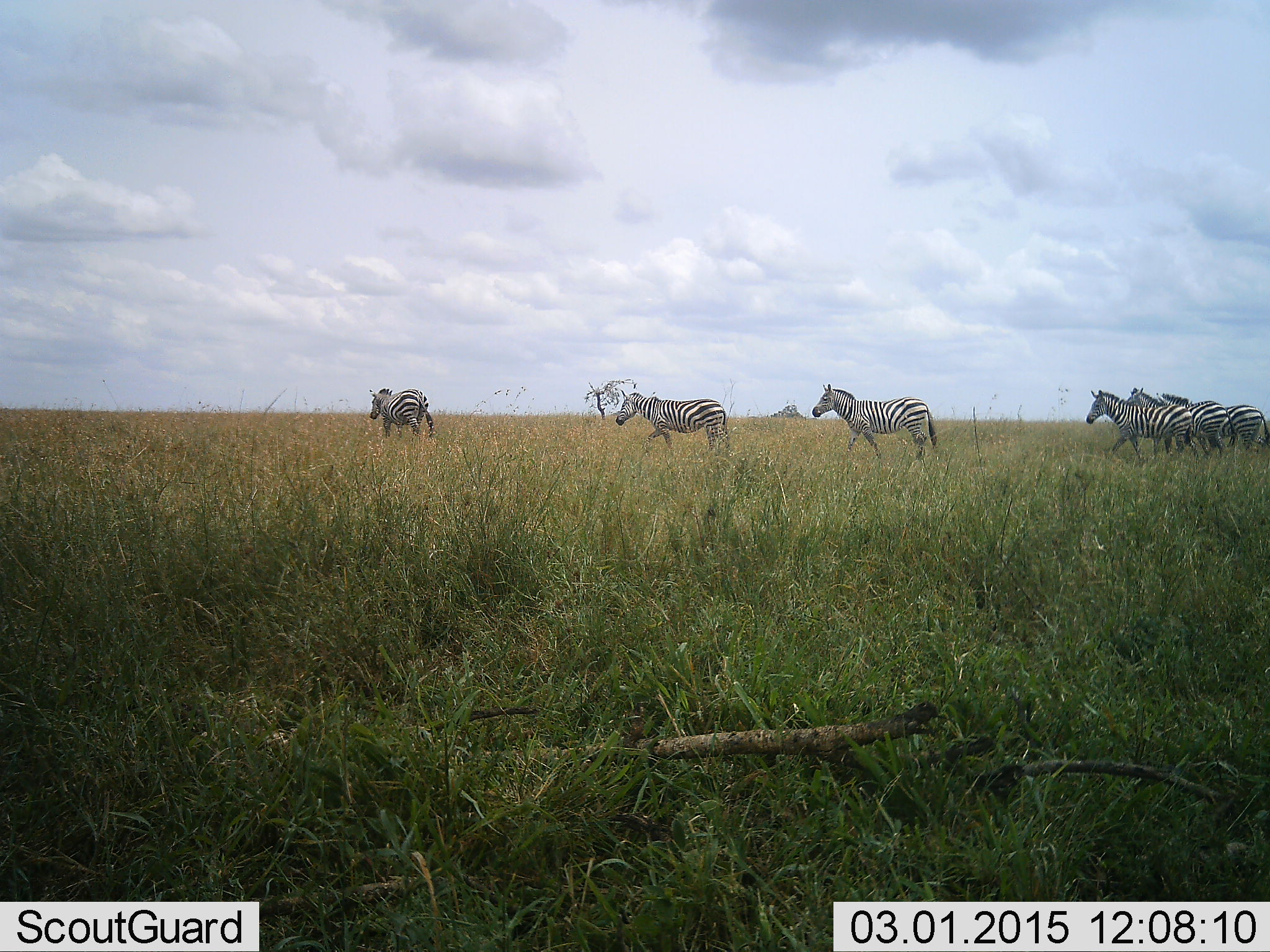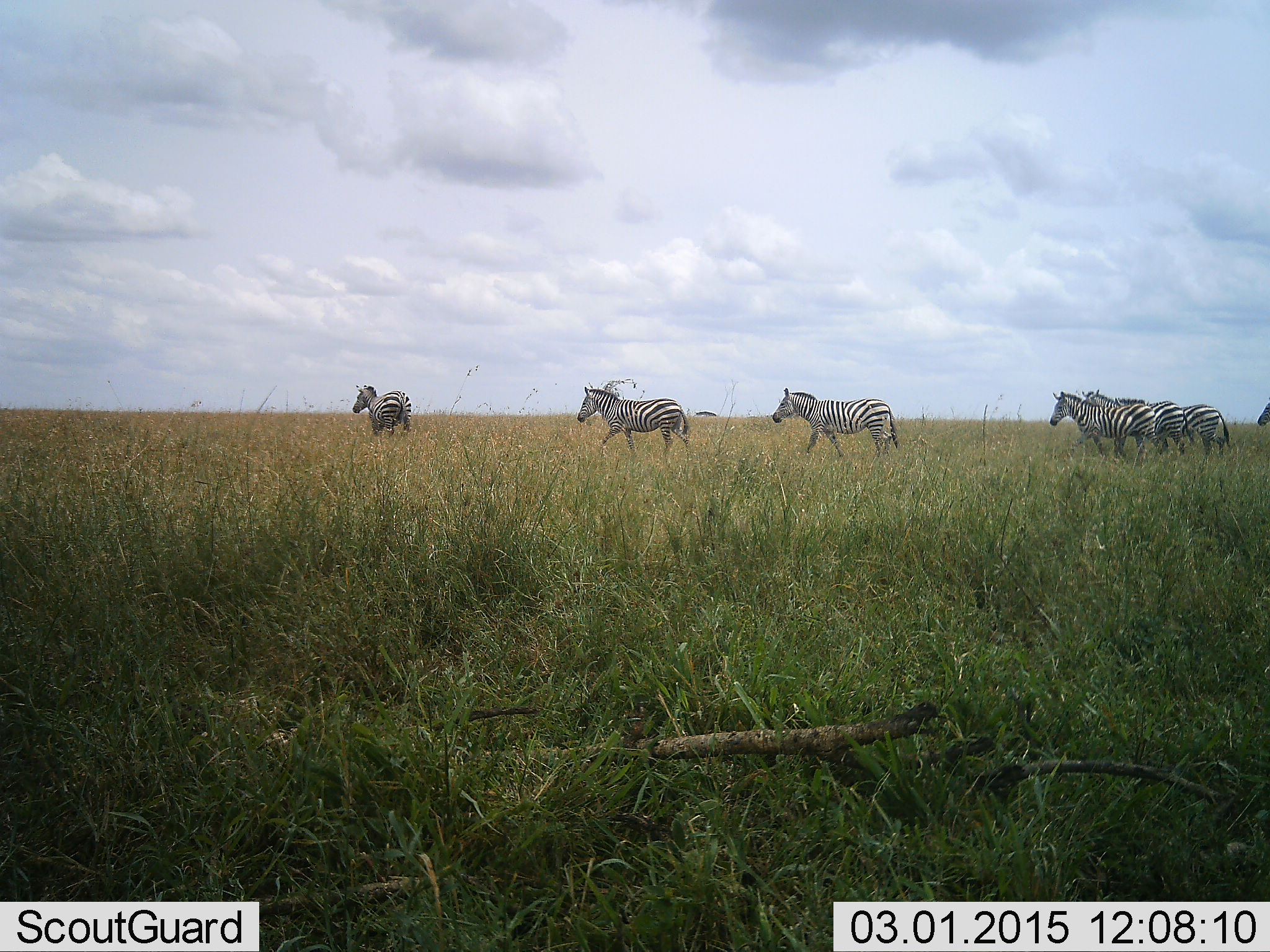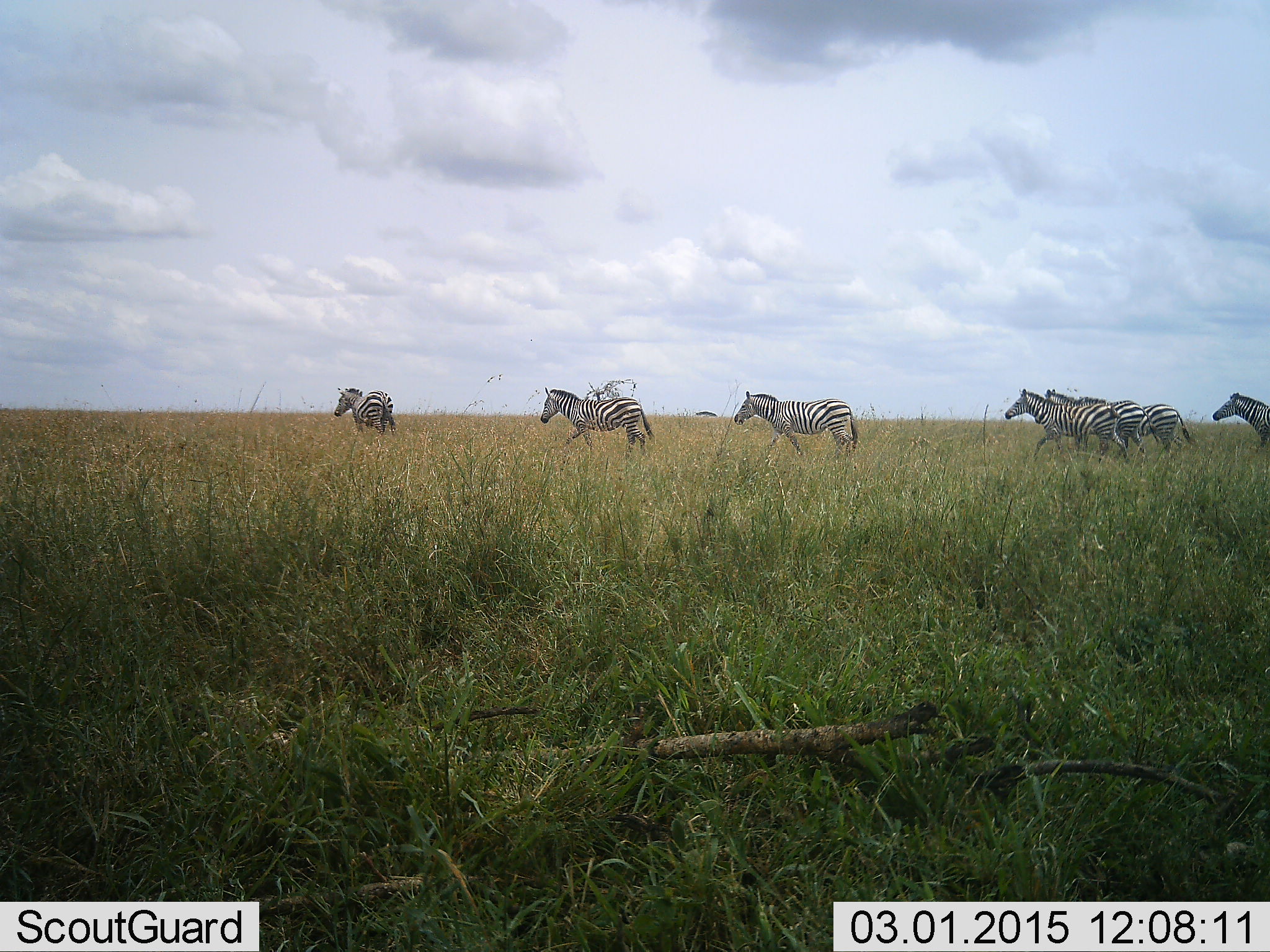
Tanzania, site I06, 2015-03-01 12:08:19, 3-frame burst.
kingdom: Animalia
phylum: Chordata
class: Mammalia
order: Perissodactyla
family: Equidae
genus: Equus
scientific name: Equus quagga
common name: plains zebra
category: zebra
Zebra (plains zebra) (Equus quagga), count 7. Behavior (volunteer vote fractions): standing 10%, resting 0%, moving 90%, interacting 0%. Young present (vote fraction): 0%. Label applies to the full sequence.